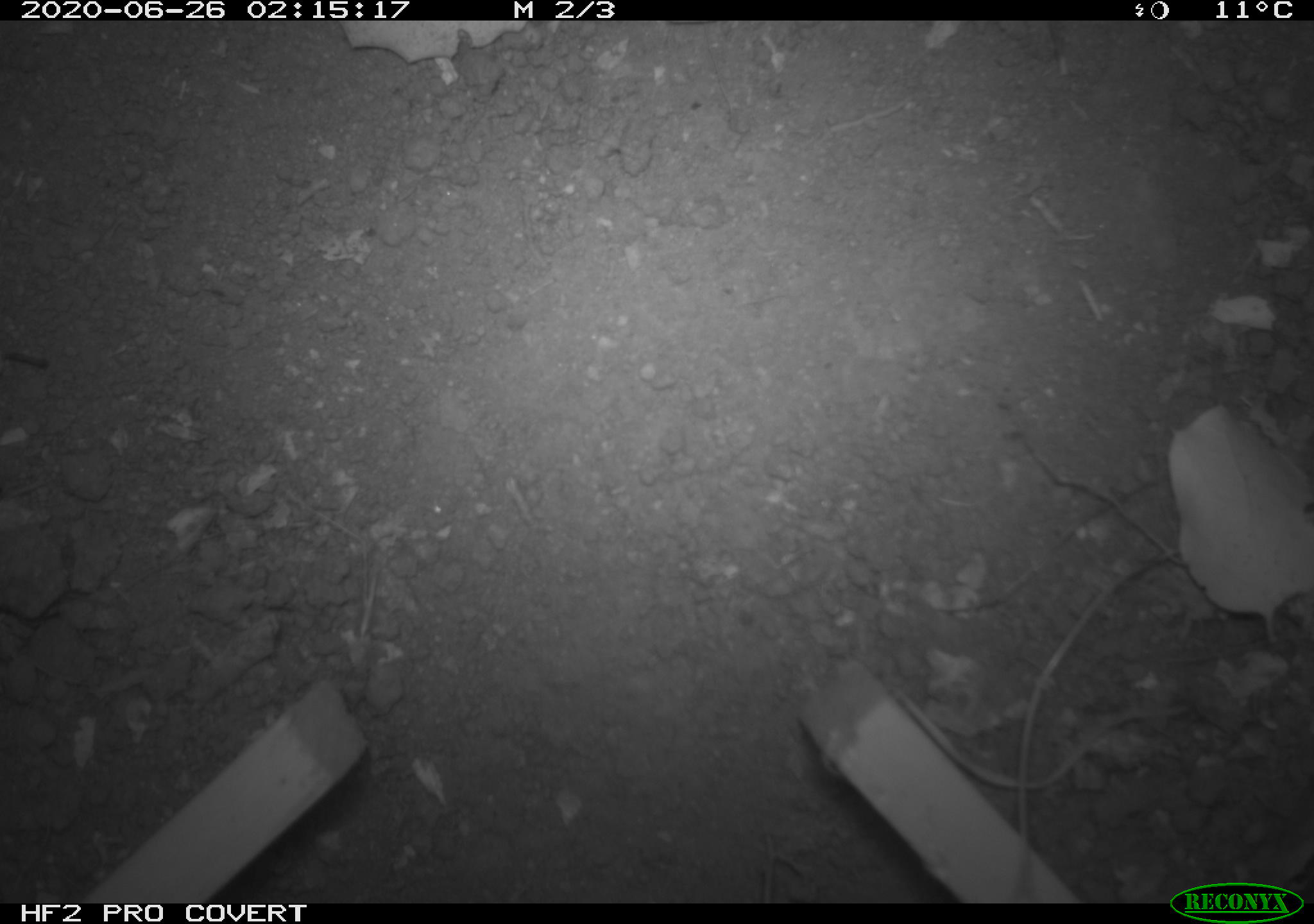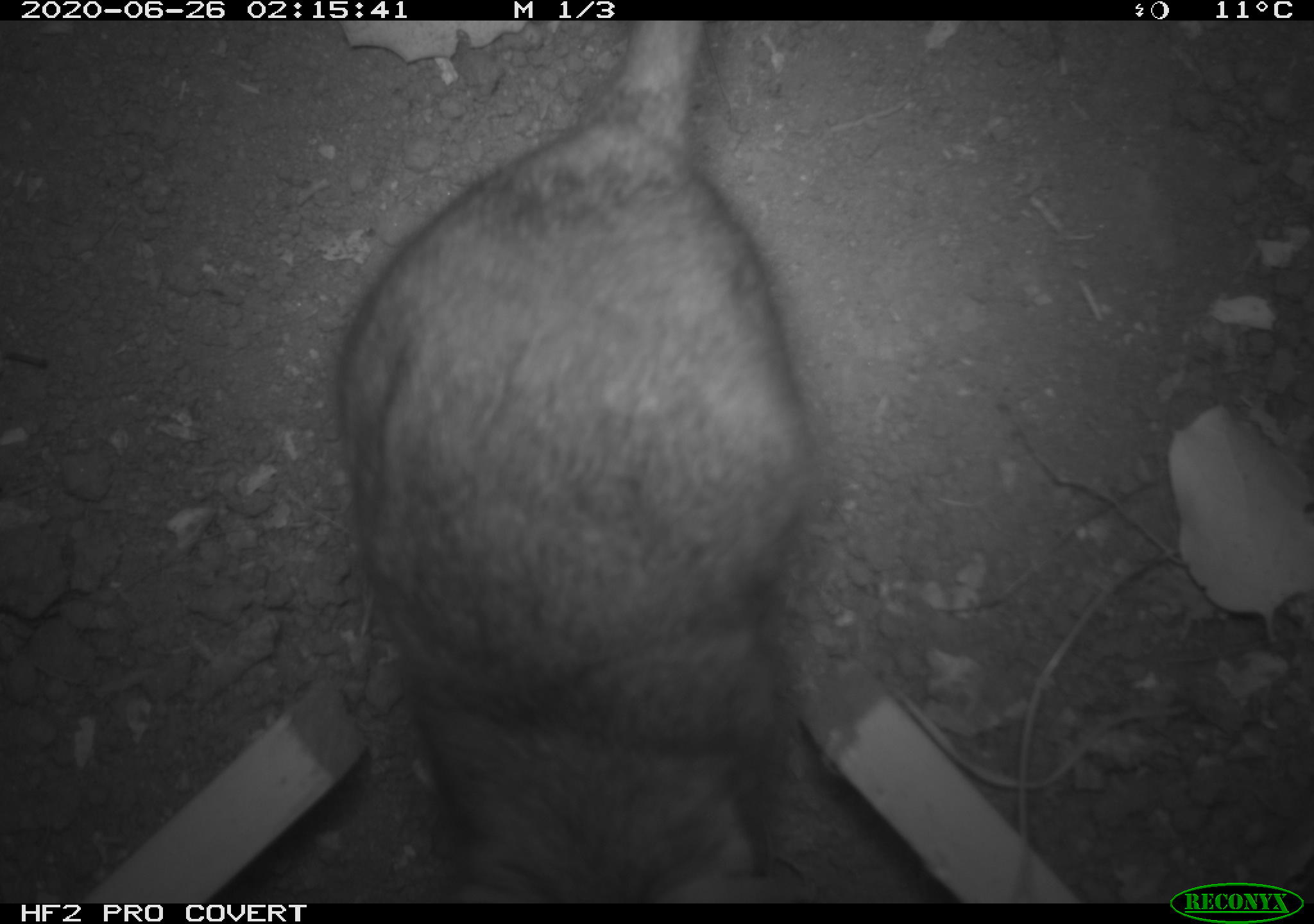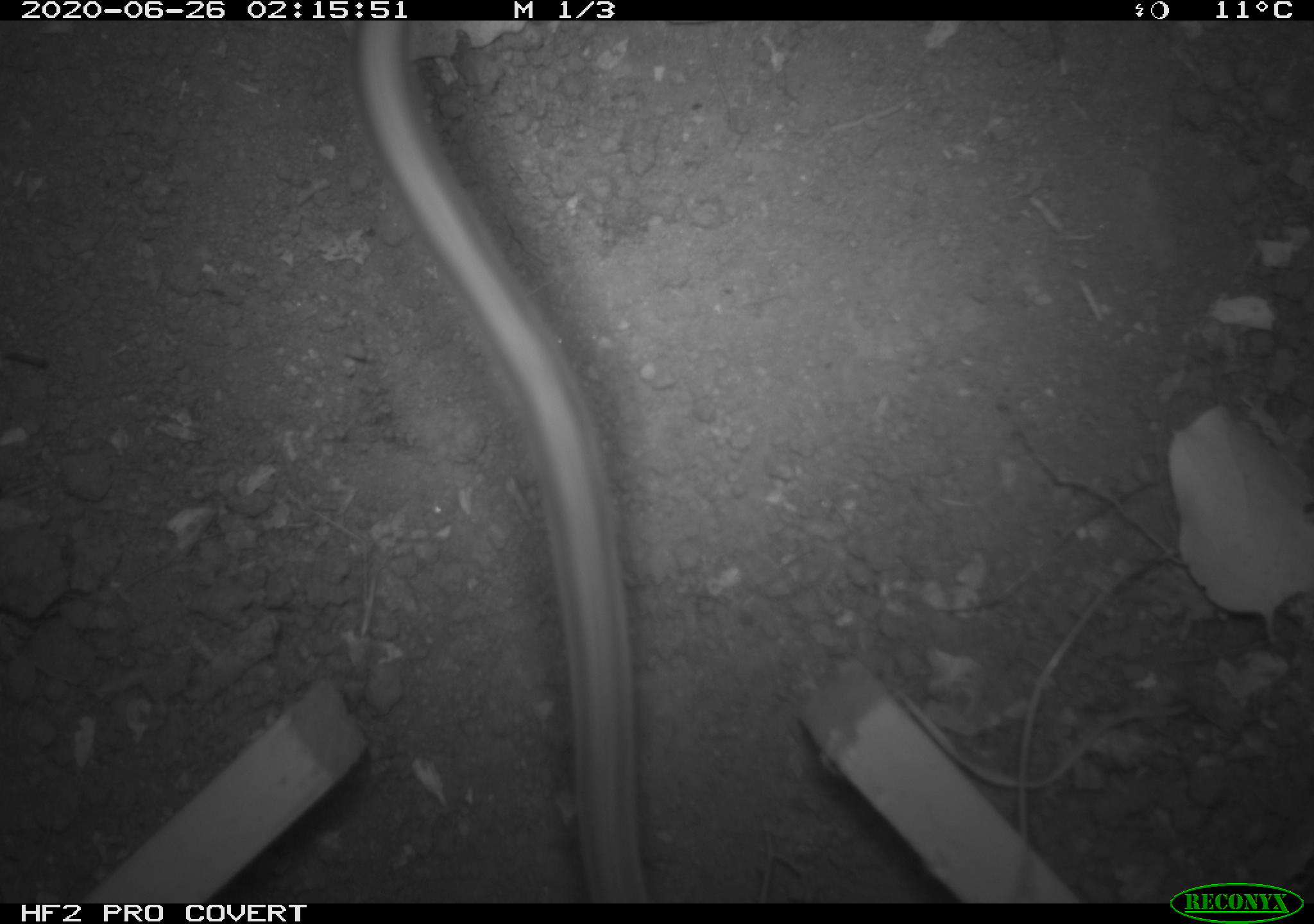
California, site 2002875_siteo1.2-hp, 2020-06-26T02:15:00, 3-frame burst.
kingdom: Animalia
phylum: Chordata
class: Mammalia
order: Rodentia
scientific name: Rodentia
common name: rodent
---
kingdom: Animalia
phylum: Chordata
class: Reptilia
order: Squamata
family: Colubridae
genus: Coluber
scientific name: Coluber constrictor mormon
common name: western yellow-bellied racer